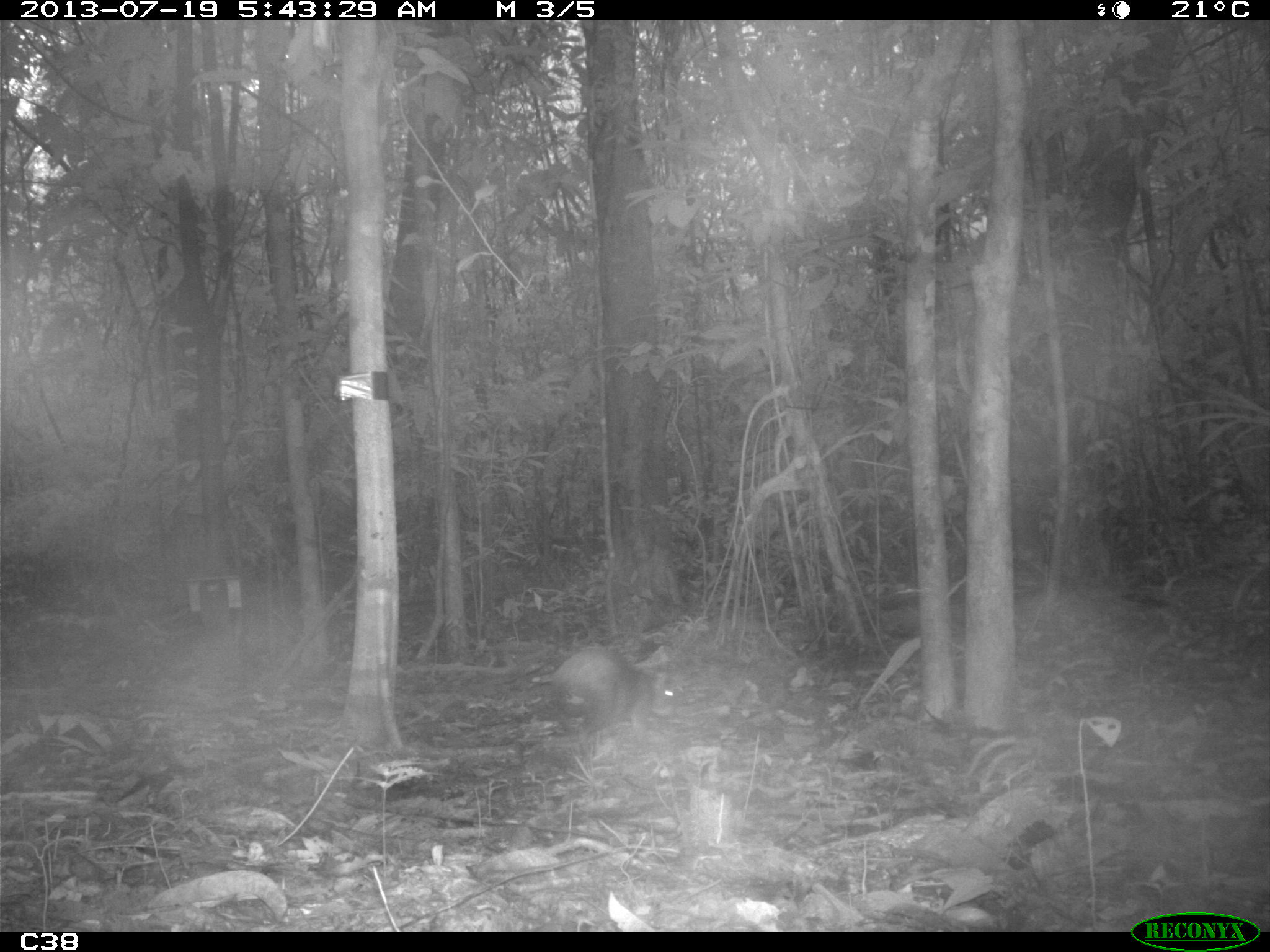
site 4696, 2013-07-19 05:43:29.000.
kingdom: Animalia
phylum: Chordata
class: Mammalia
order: Rodentia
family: Dasyproctidae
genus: Dasyprocta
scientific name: Dasyprocta leporina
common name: red-rumped agouti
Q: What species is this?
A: Dasyprocta leporina (red-rumped agouti).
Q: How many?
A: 1.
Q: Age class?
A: Adult.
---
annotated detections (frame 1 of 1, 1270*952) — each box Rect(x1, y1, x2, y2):
dasyprocta leporina: Rect(547, 645, 682, 754)